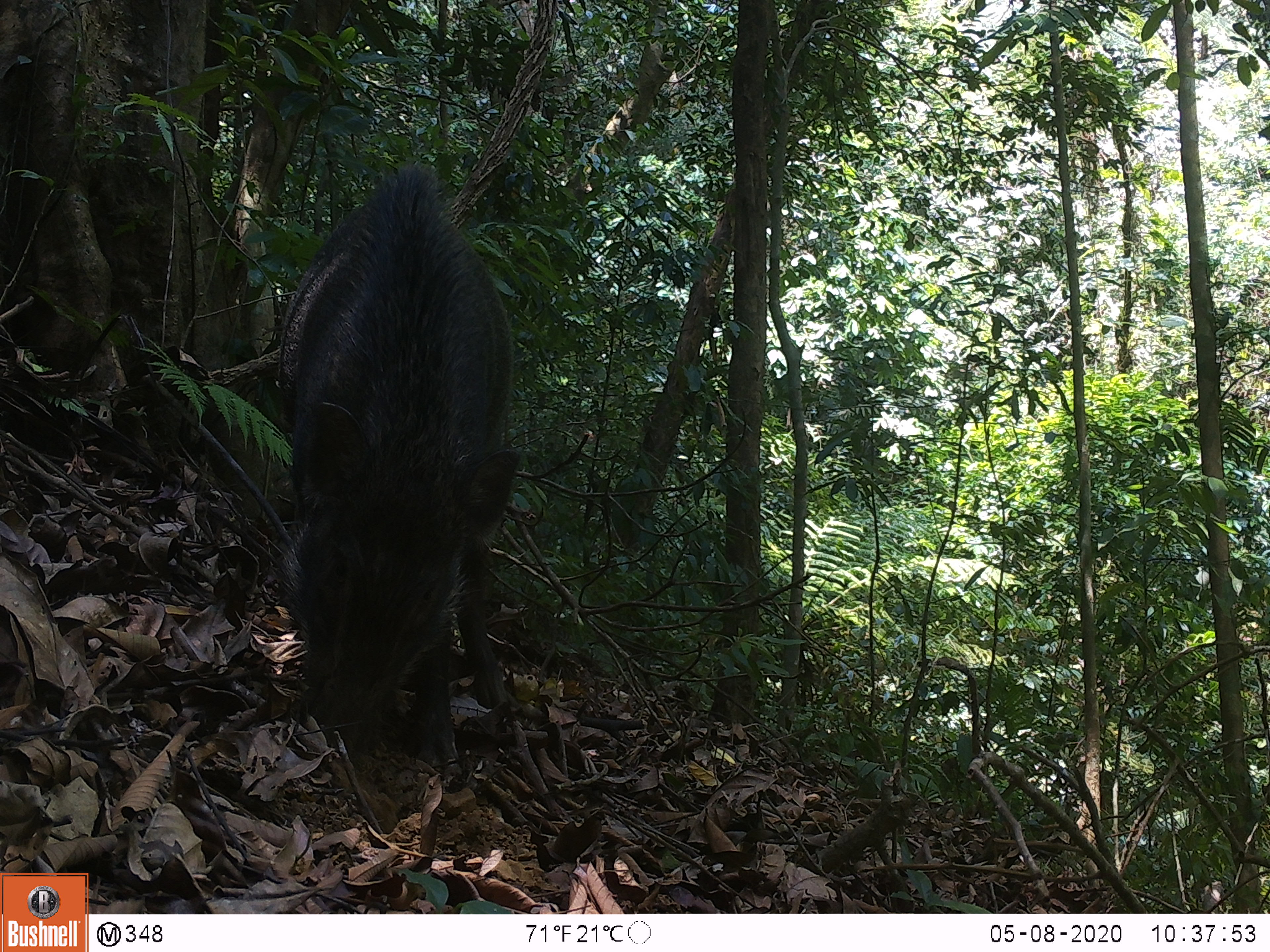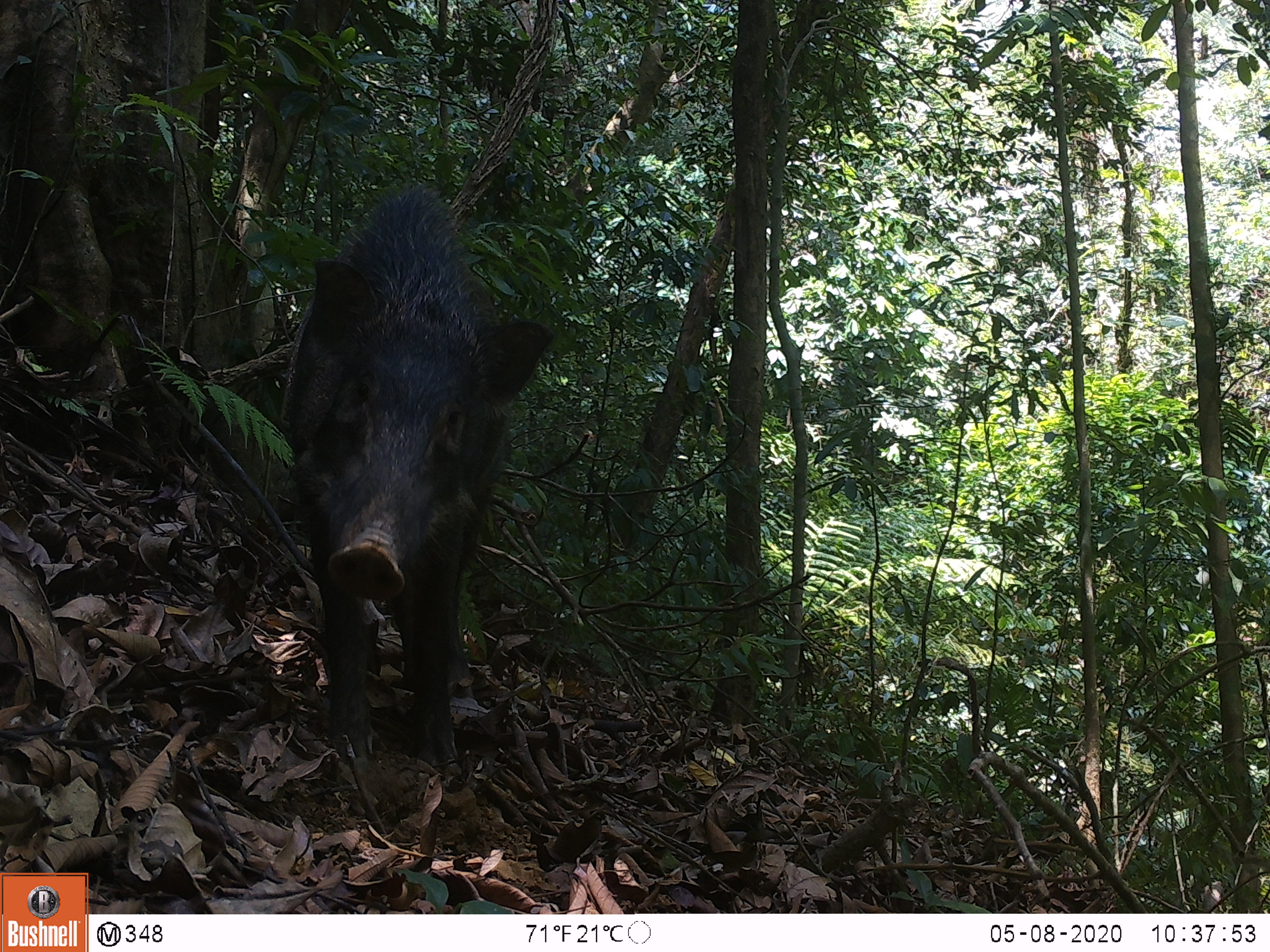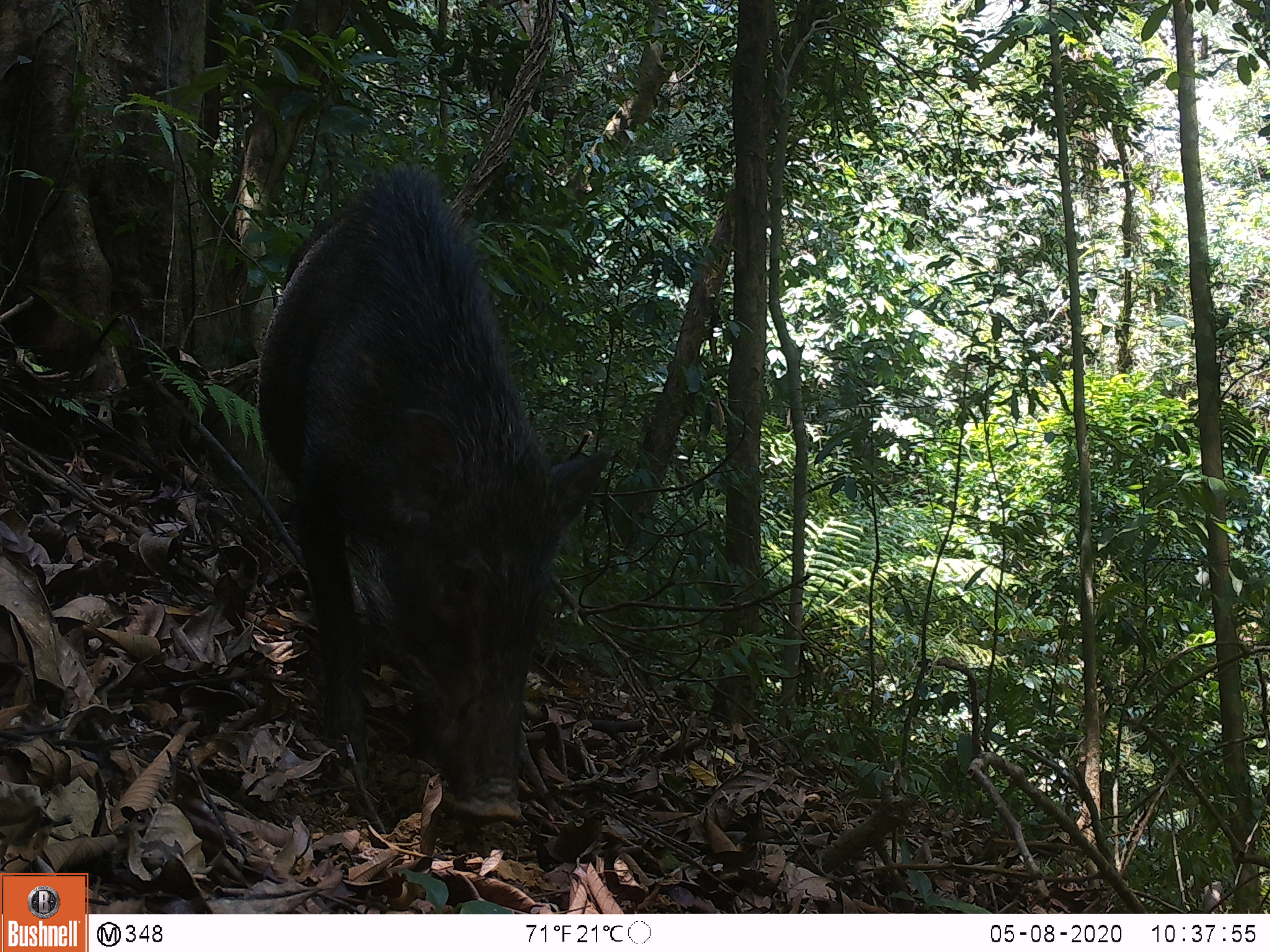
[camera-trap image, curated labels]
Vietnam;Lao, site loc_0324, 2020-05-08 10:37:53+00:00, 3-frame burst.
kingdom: Animalia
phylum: Chordata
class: Mammalia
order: Artiodactyla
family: Suidae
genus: Sus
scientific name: Sus scrofa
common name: eurasian wild pig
Eurasian wild pig (Sus scrofa). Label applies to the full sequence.